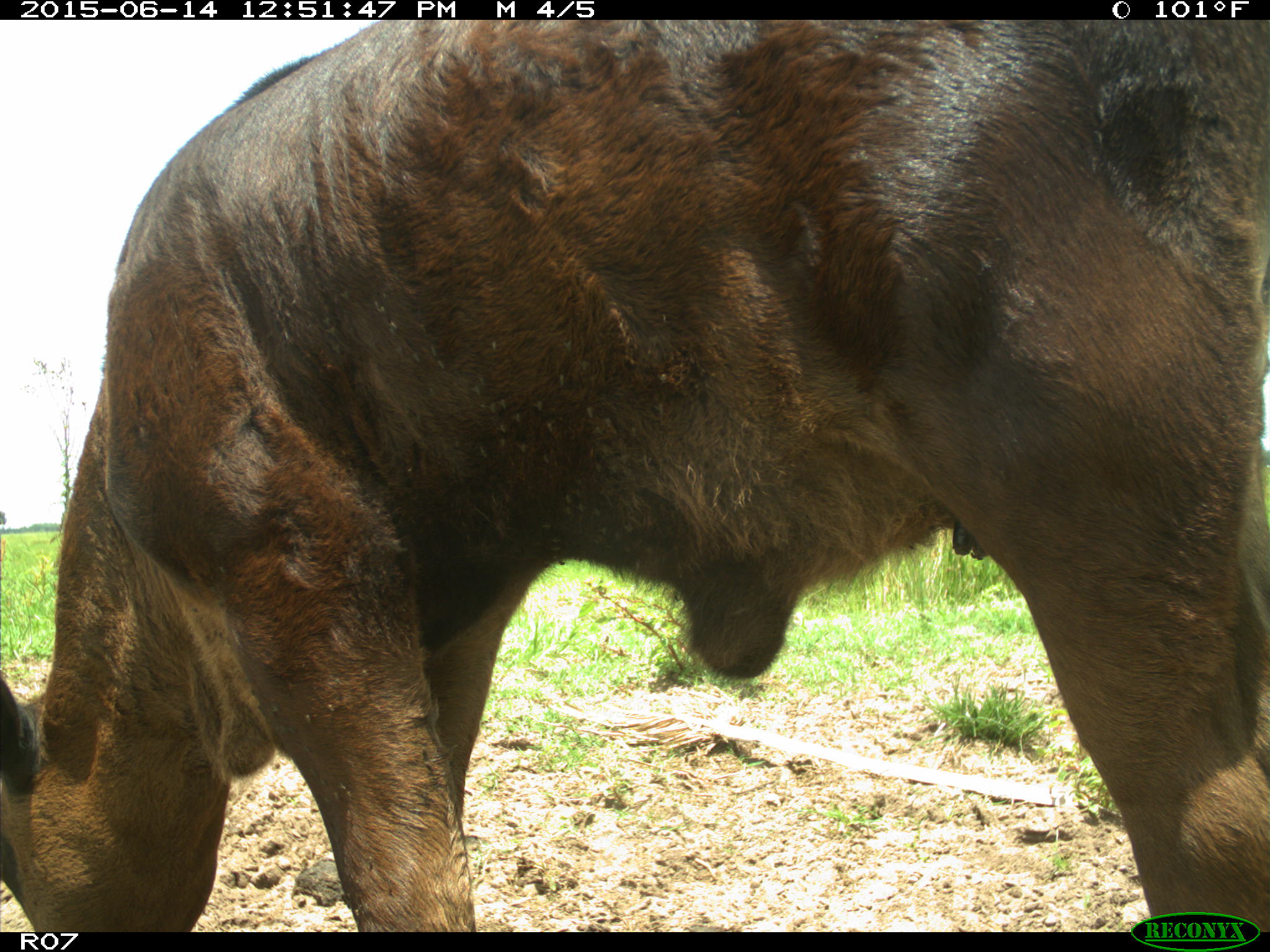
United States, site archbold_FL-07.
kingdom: Animalia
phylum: Chordata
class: Mammalia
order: Artiodactyla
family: Bovidae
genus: Bos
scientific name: Bos taurus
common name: domestic cow